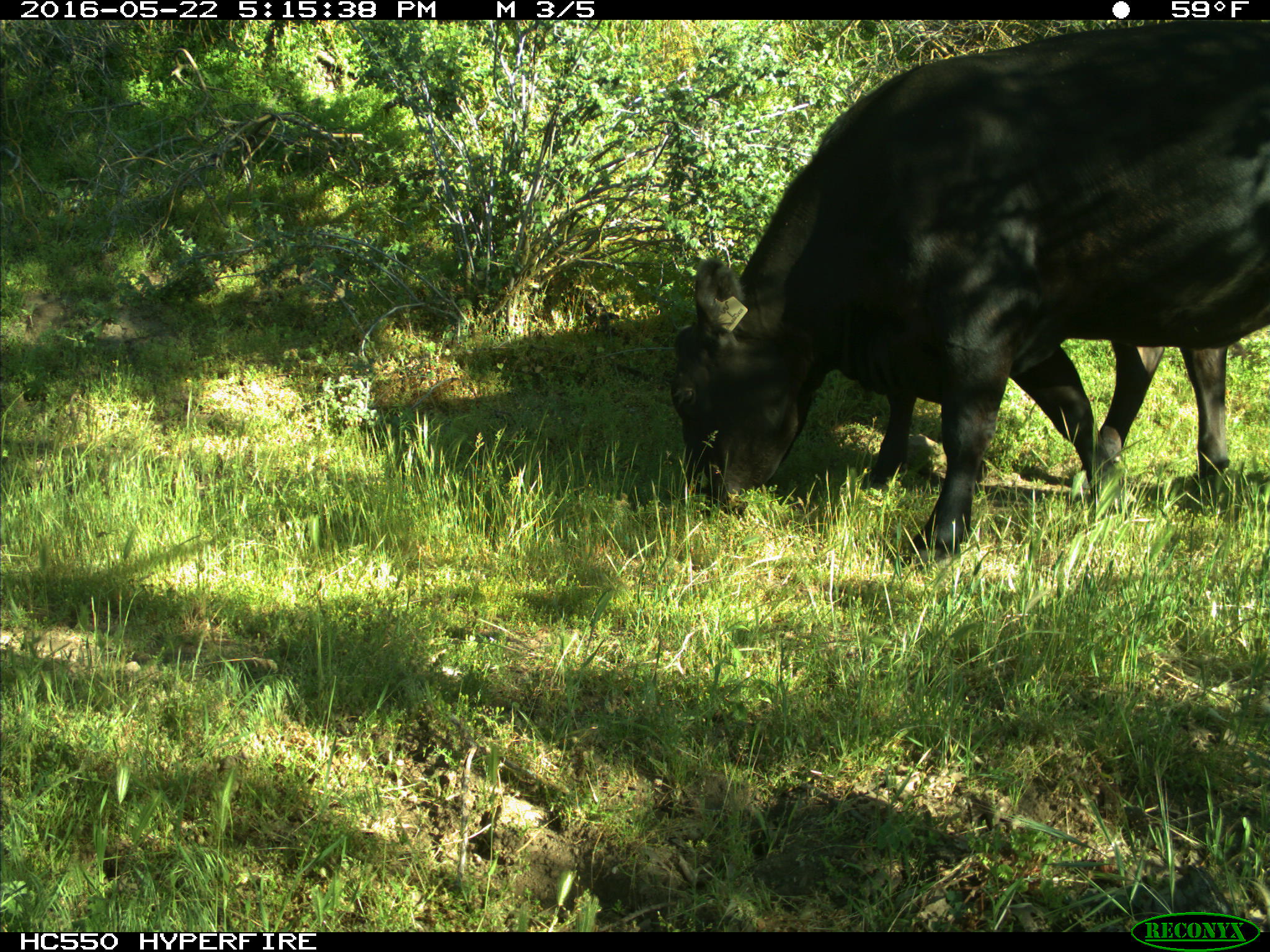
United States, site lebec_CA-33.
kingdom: Animalia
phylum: Chordata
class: Mammalia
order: Artiodactyla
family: Bovidae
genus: Bos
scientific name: Bos taurus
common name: domestic cow